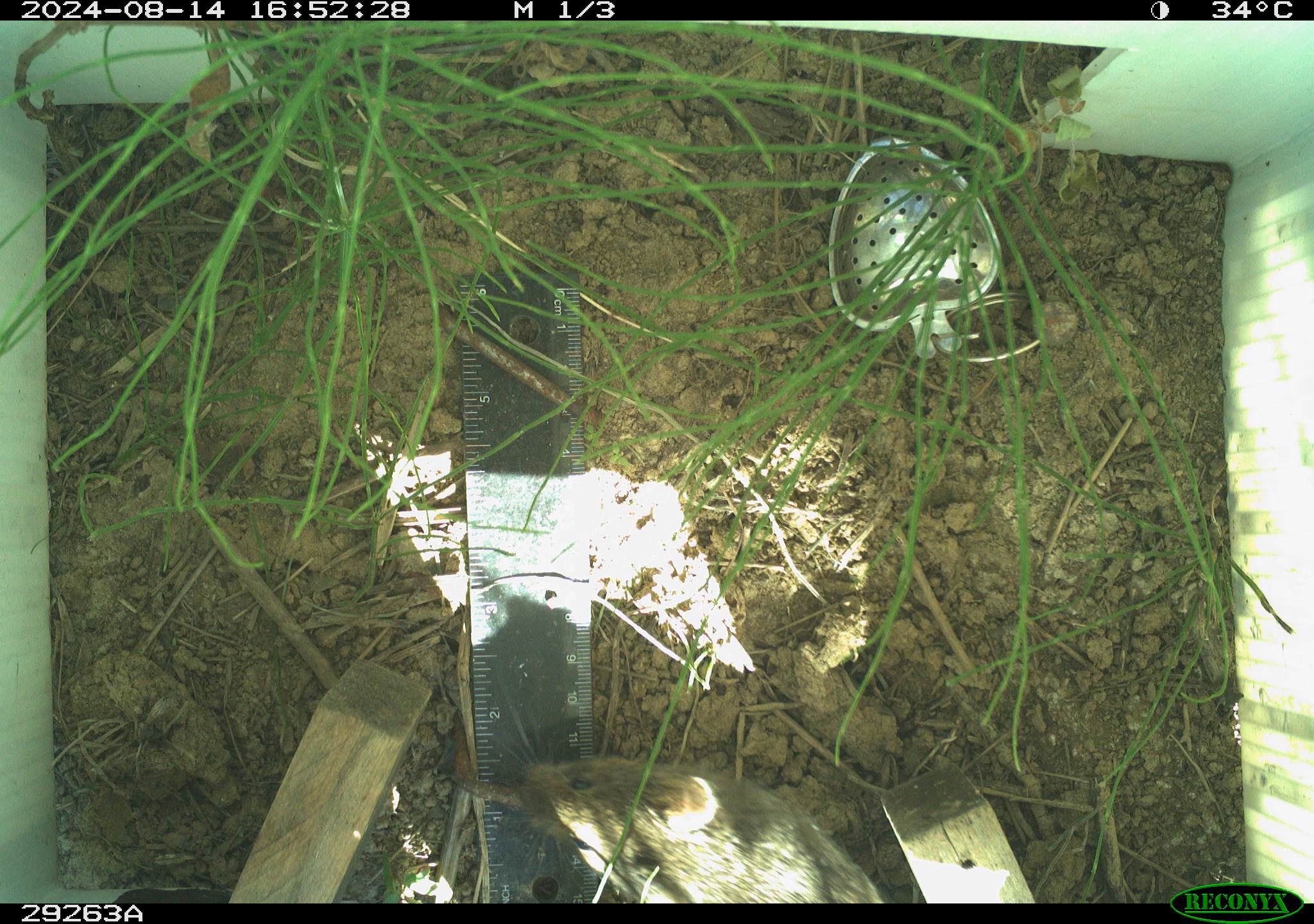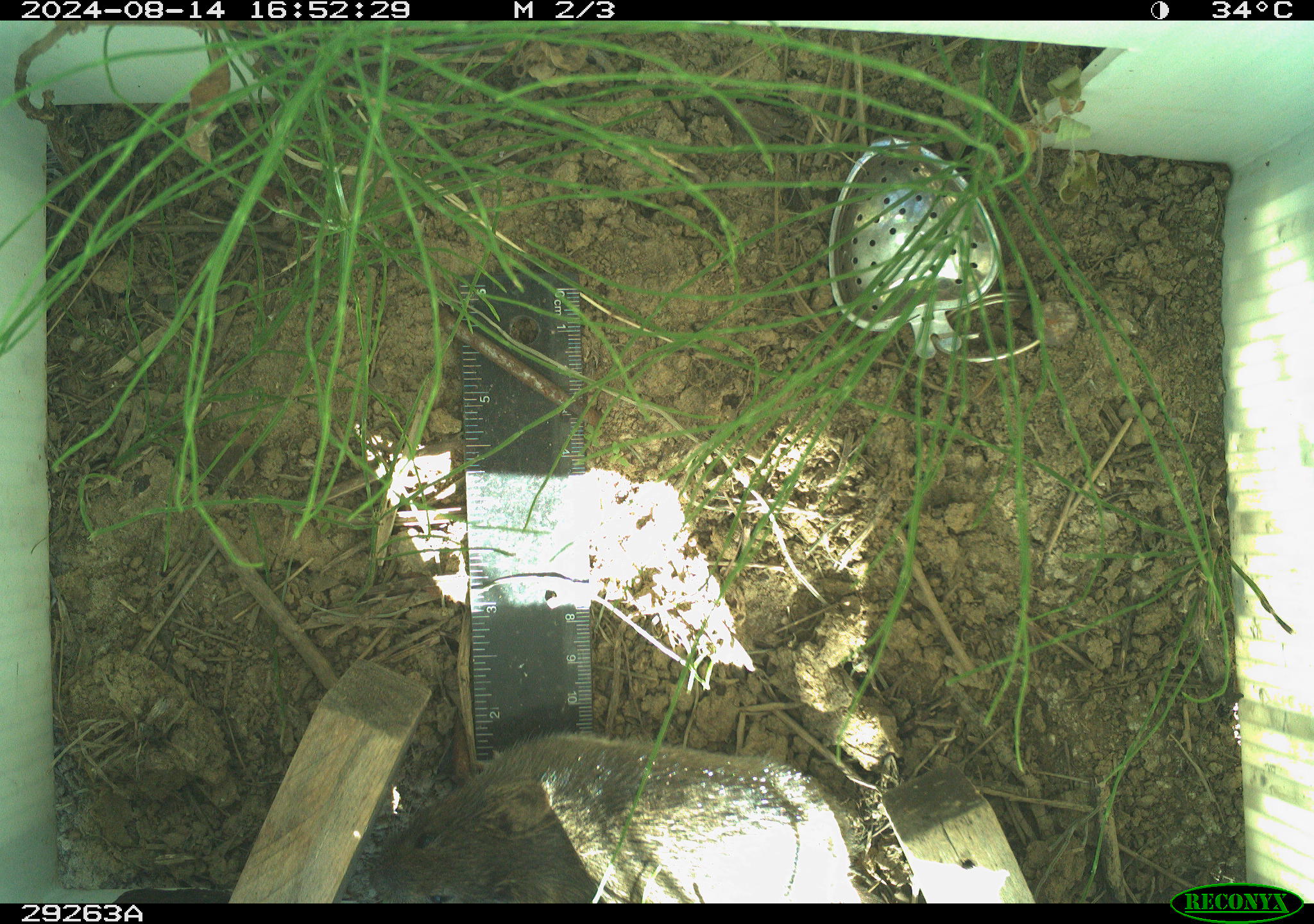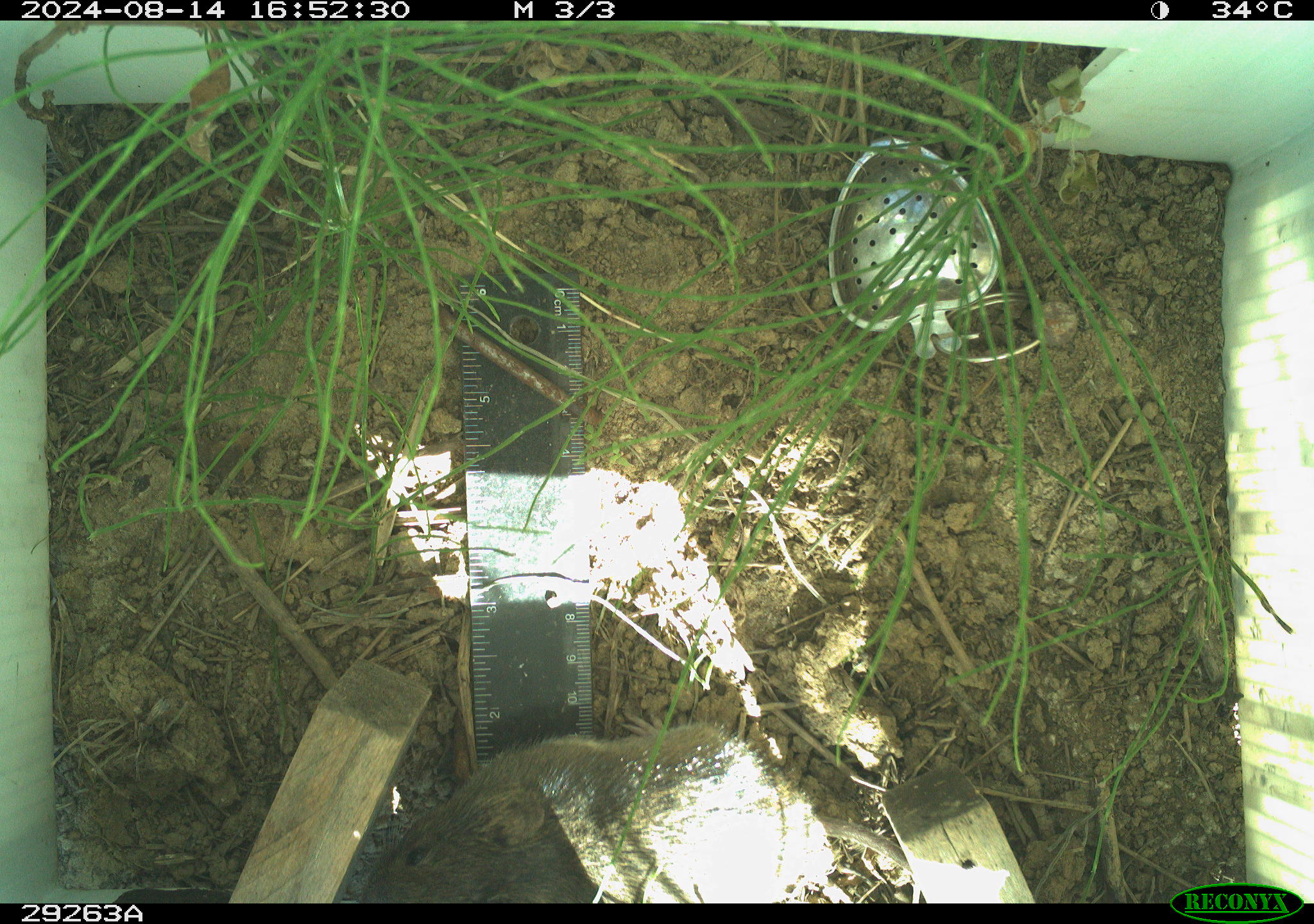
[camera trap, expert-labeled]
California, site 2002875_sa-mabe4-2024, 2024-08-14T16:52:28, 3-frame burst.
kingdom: Animalia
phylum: Chordata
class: Mammalia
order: Rodentia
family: Cricetidae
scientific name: Arvicolinae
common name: voles, lemmings, and muskrats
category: arvicolinae subfamily